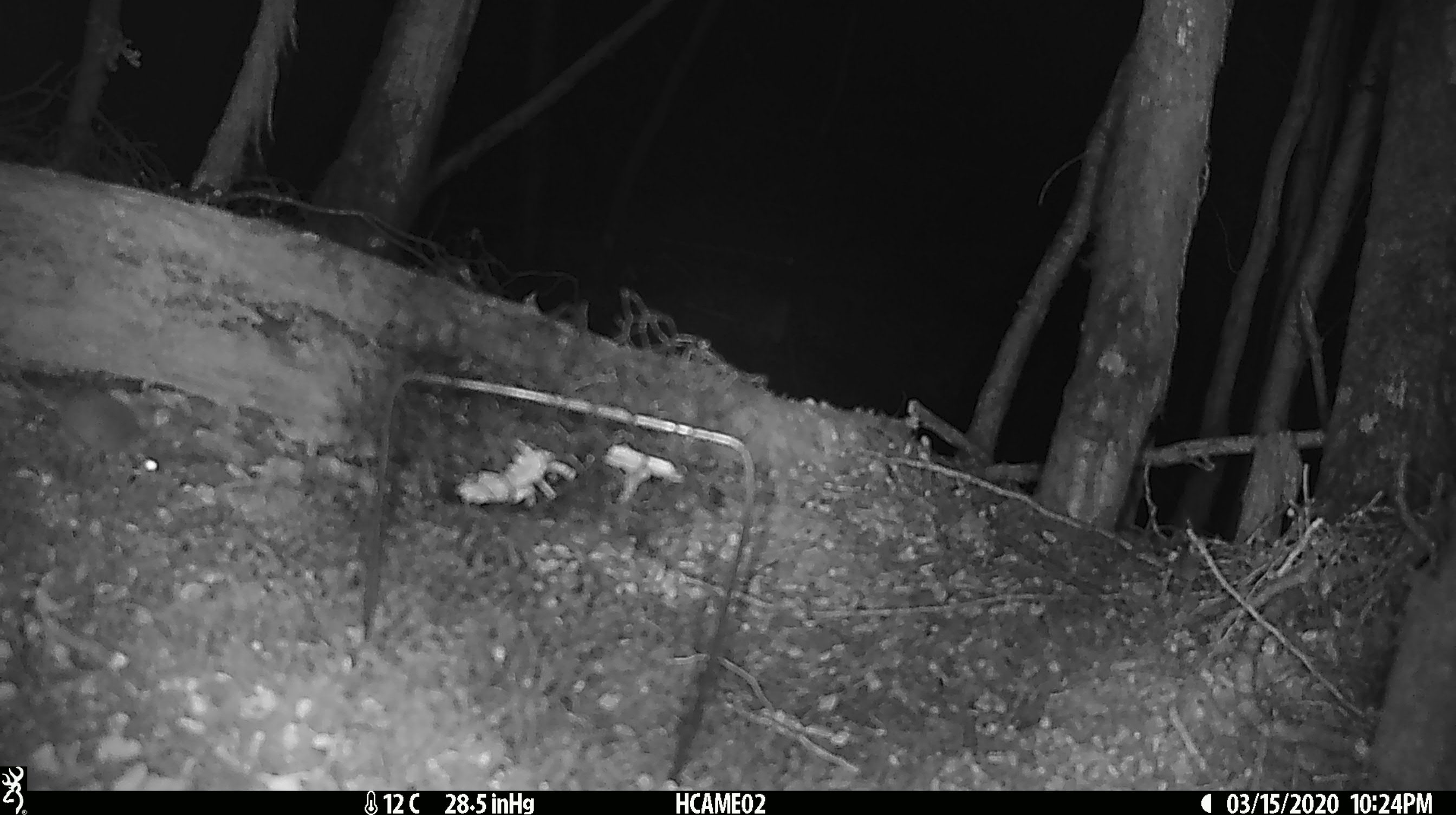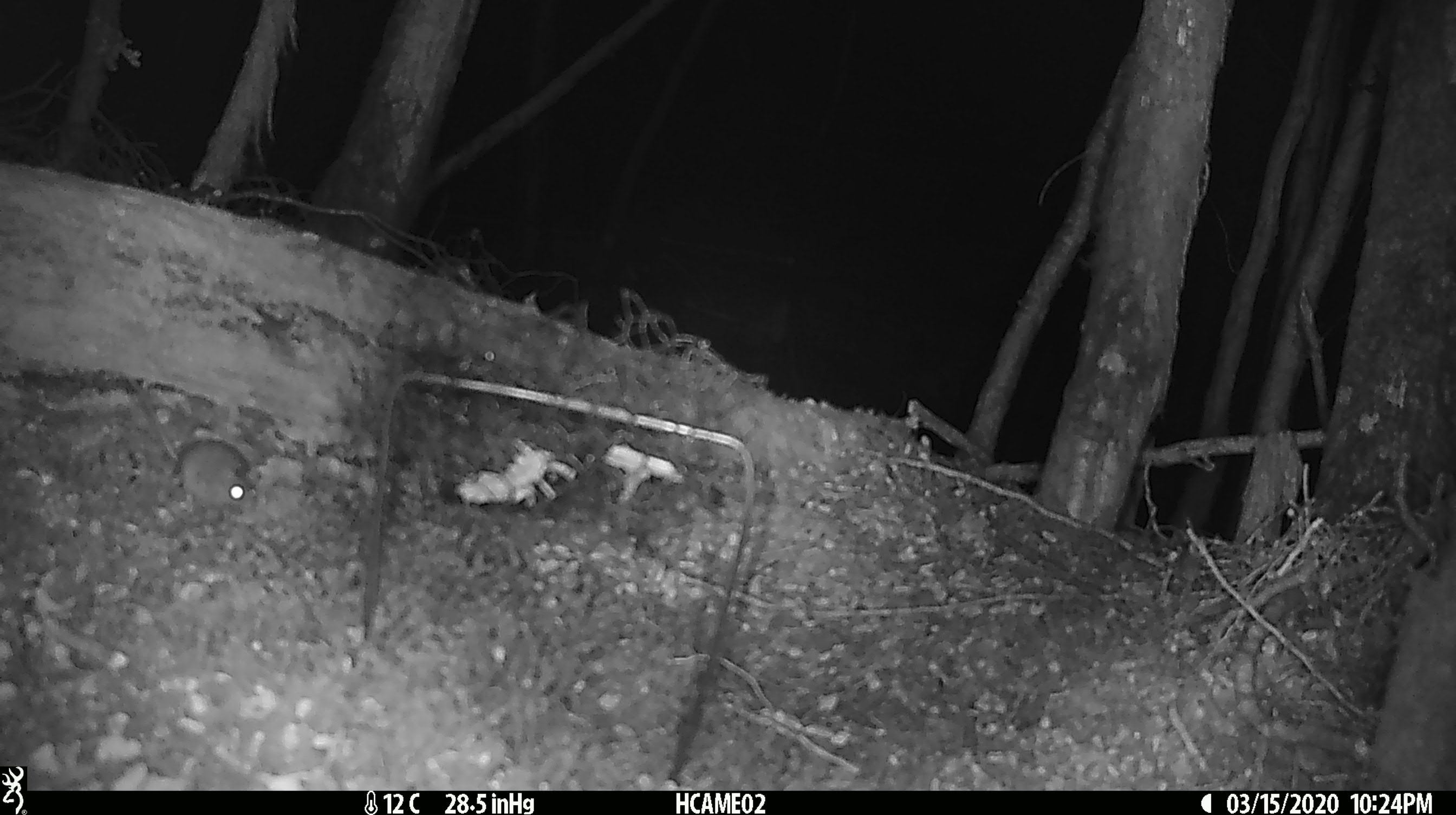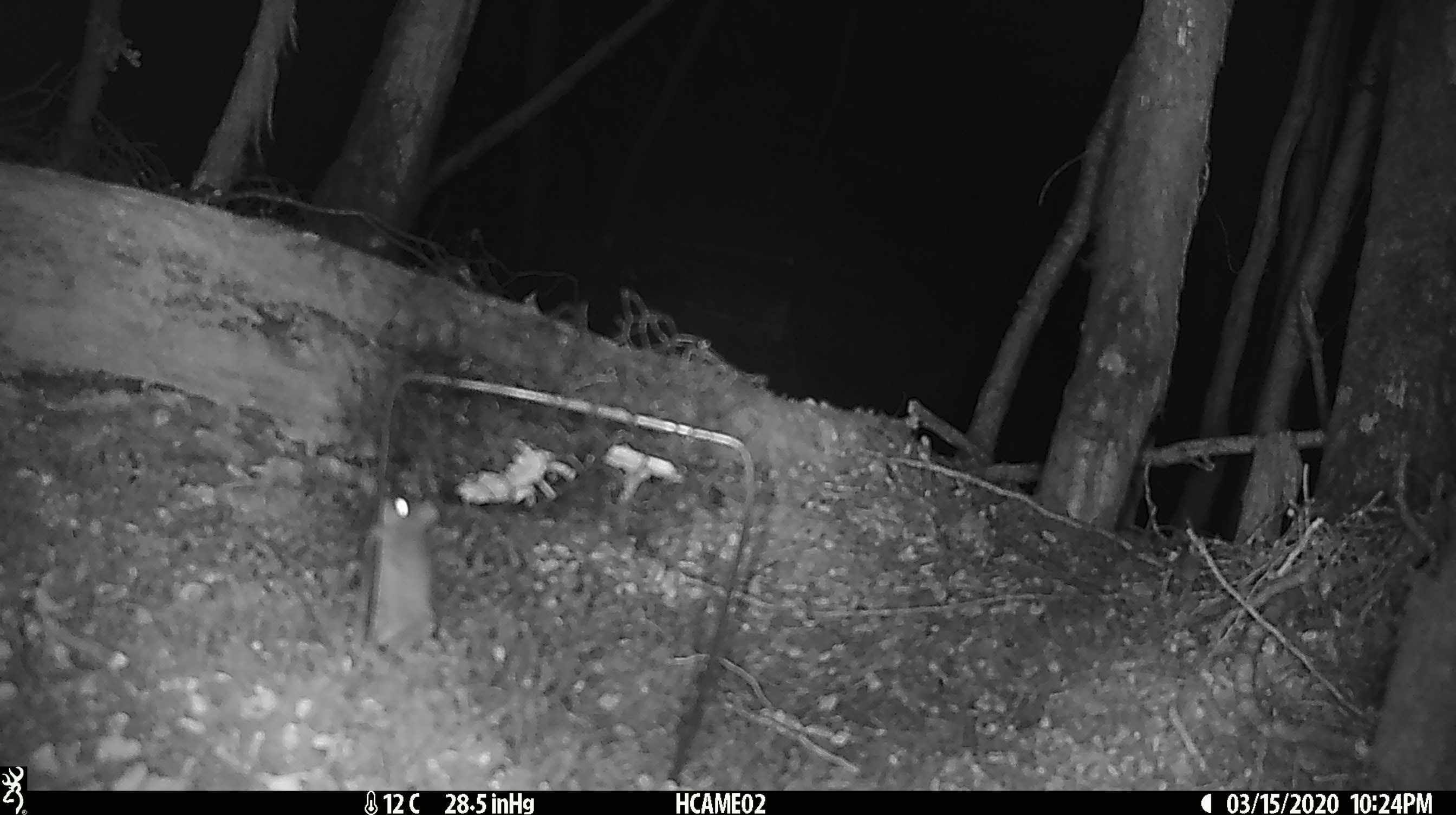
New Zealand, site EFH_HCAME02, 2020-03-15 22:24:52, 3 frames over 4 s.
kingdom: Animalia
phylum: Chordata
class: Mammalia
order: Rodentia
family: Muridae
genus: Mus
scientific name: Mus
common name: mouse